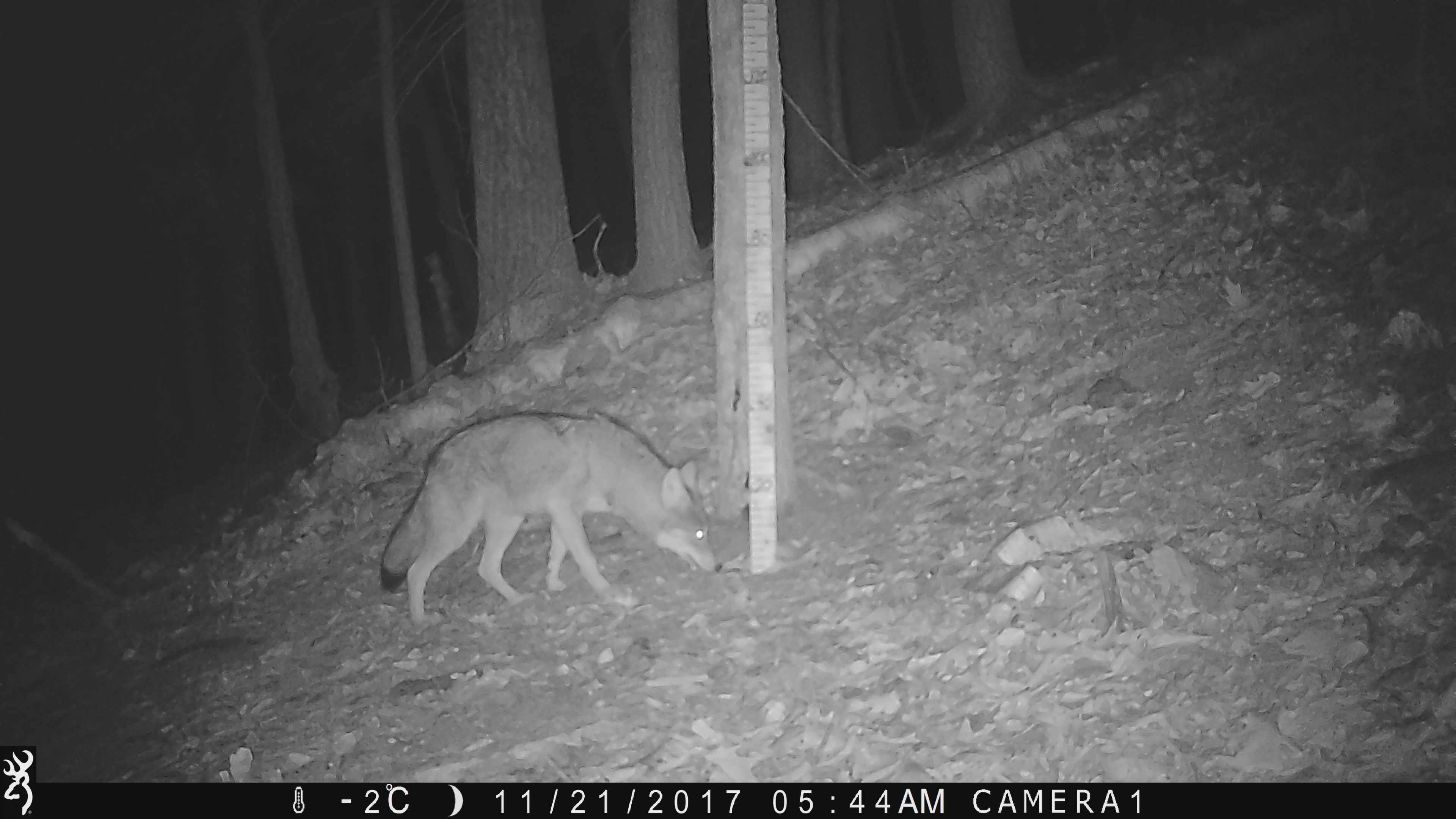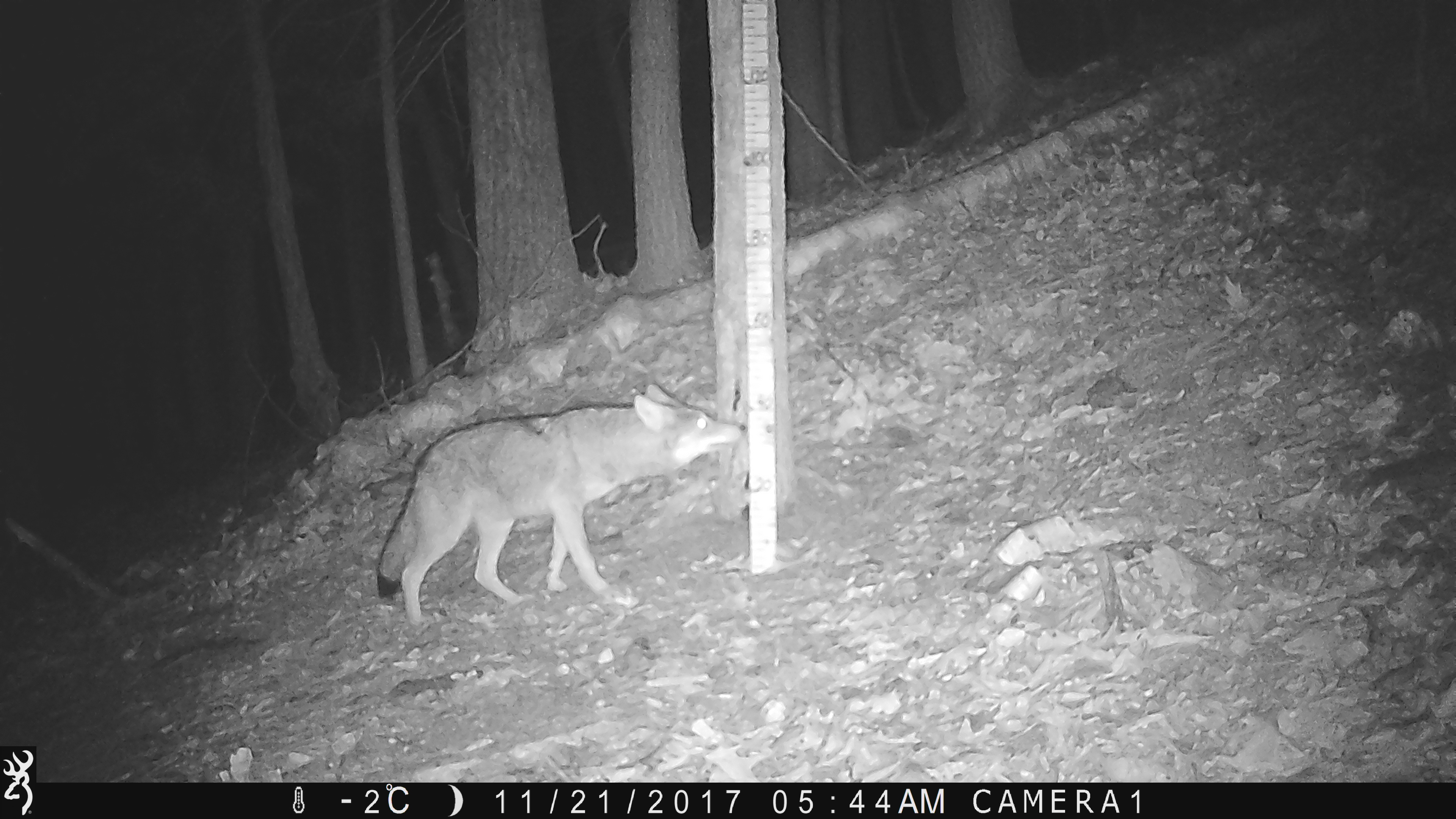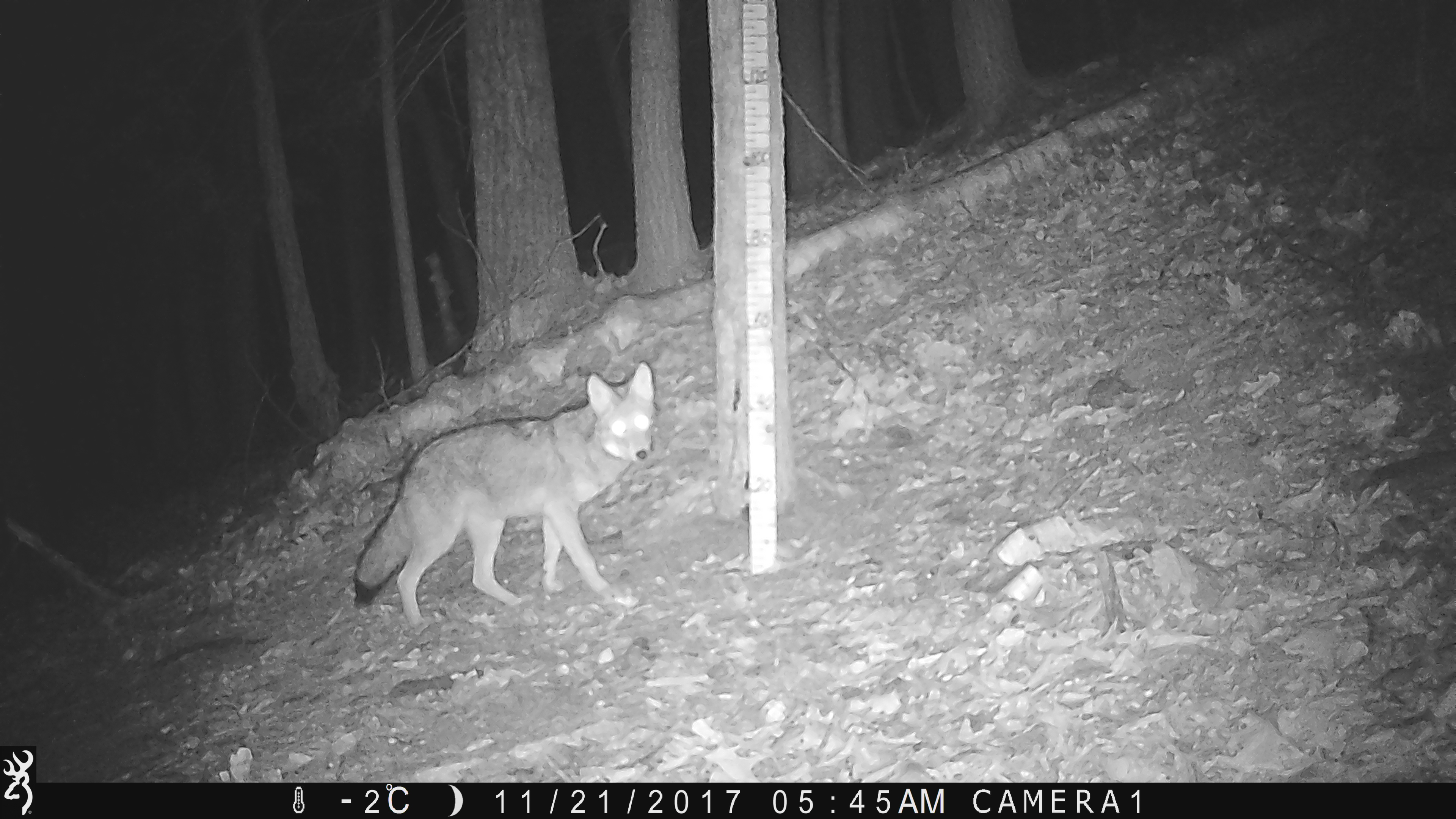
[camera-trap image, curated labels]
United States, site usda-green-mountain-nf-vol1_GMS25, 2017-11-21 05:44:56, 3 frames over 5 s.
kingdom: Animalia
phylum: Chordata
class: Mammalia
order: Carnivora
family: Canidae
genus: Canis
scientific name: Canis latrans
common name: coyote